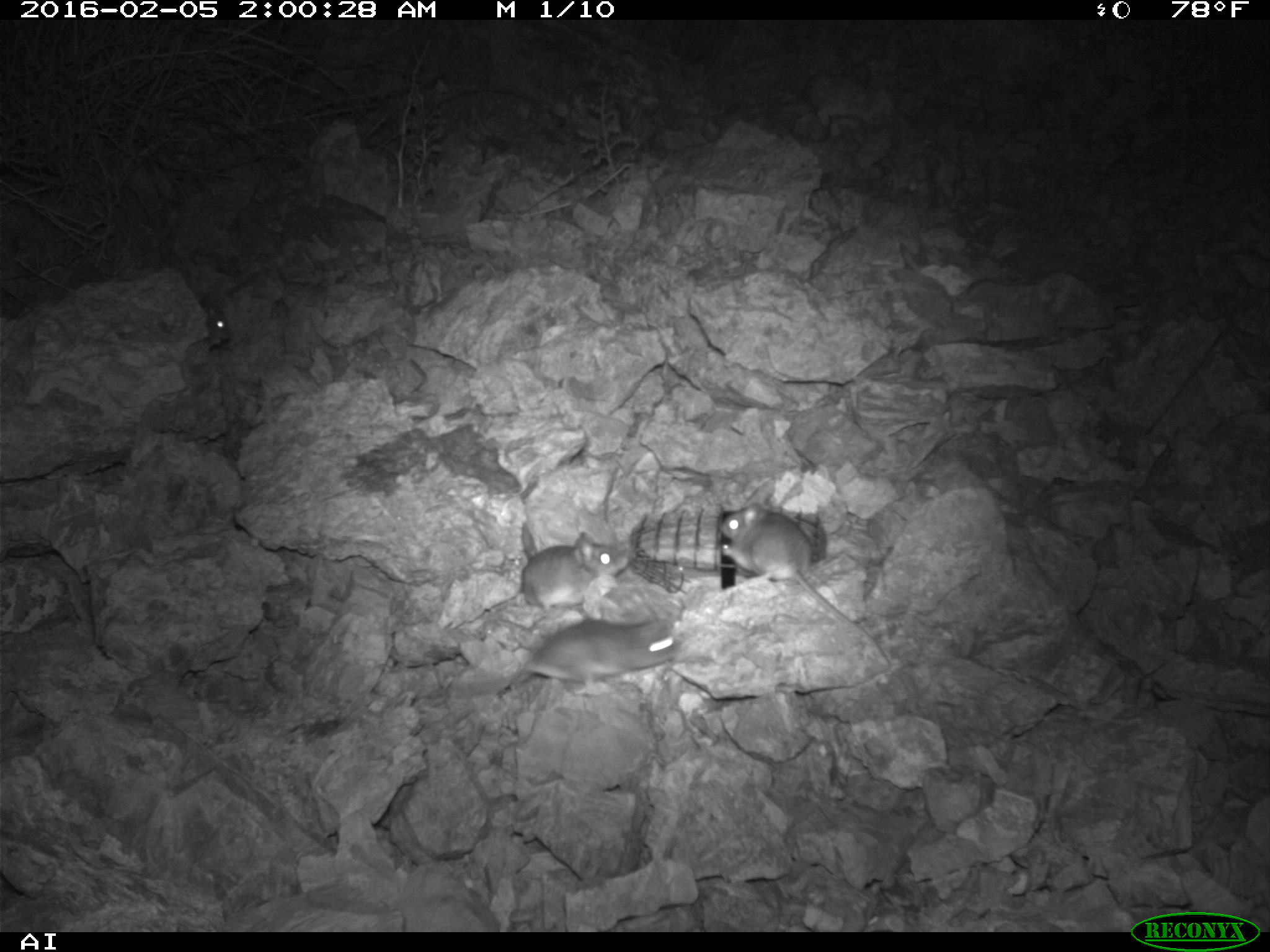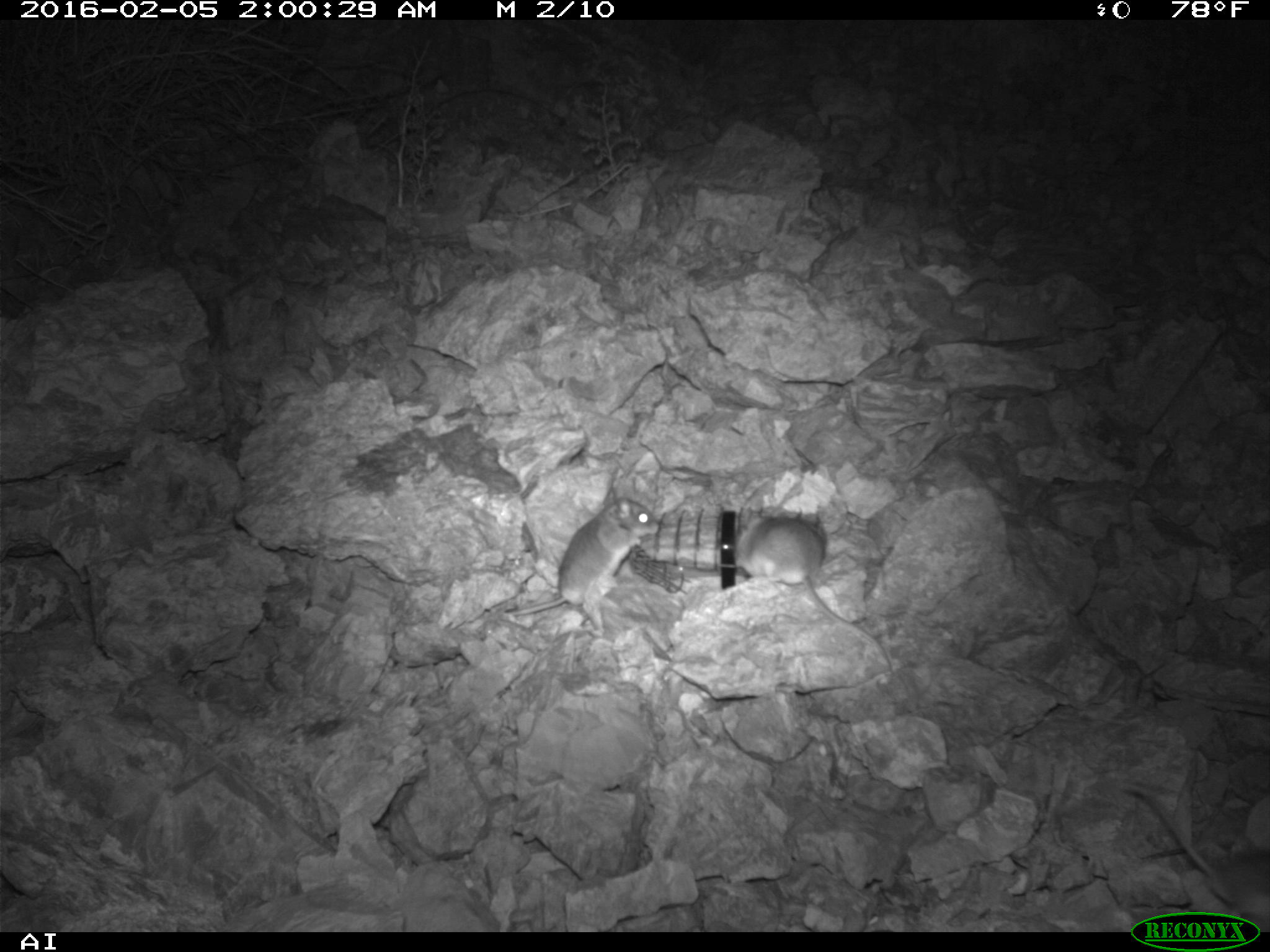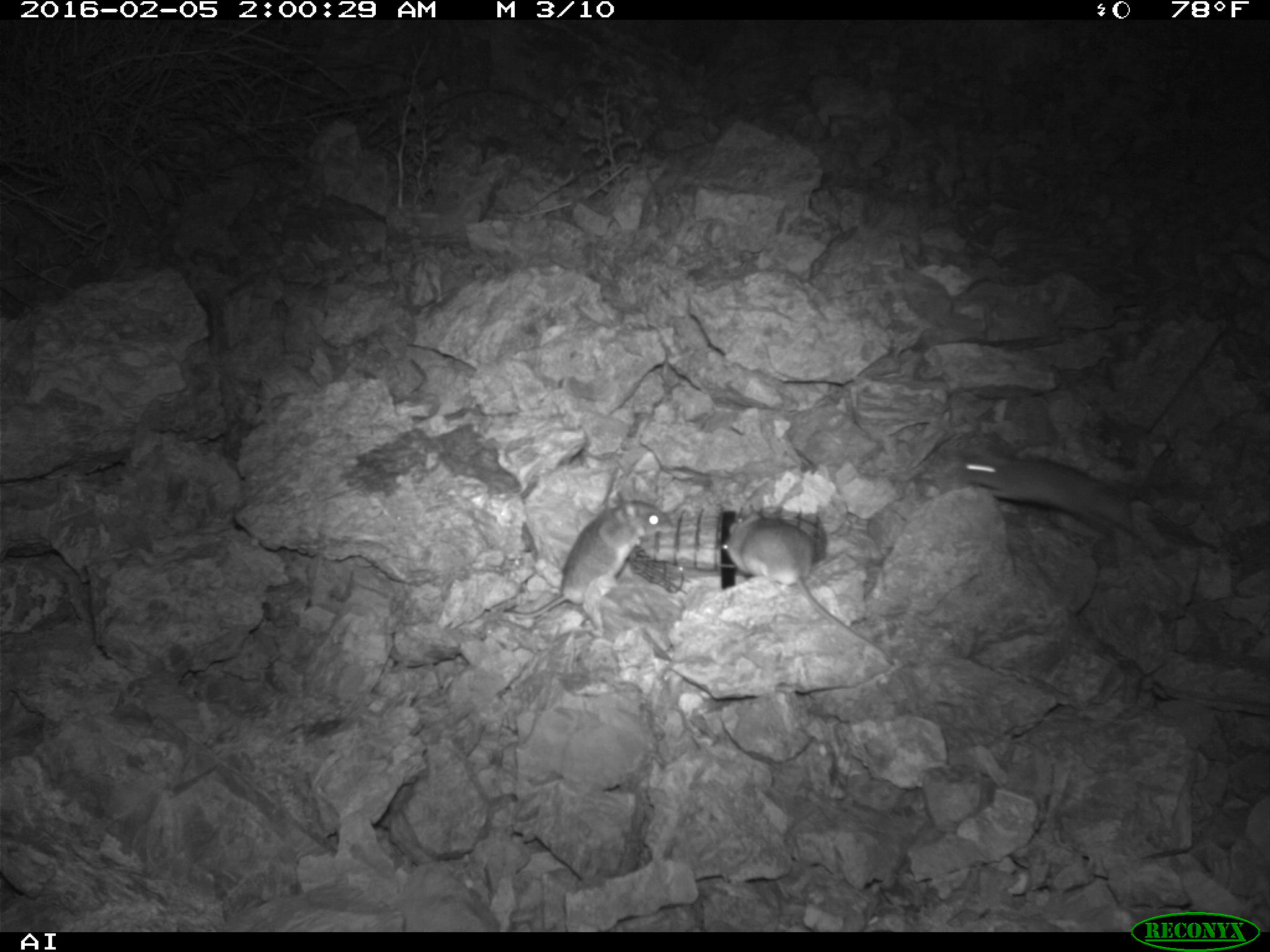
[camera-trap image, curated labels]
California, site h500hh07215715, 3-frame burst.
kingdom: Animalia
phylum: Chordata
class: Mammalia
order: Rodentia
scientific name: Rodentia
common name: rodent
Rodent (Rodentia).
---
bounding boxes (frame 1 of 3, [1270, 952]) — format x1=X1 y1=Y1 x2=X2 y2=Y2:
rodent: x1=718 y1=498 x2=890 y2=668; x1=447 y1=612 x2=678 y2=695; x1=453 y1=531 x2=629 y2=630; x1=197 y1=292 x2=230 y2=346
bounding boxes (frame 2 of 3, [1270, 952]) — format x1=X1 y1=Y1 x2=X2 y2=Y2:
rodent: x1=734 y1=513 x2=892 y2=671; x1=505 y1=487 x2=659 y2=619; x1=1124 y1=785 x2=1269 y2=924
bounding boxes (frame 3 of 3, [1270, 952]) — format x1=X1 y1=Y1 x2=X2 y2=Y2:
rodent: x1=721 y1=509 x2=894 y2=665; x1=503 y1=491 x2=675 y2=632; x1=948 y1=448 x2=1140 y2=546